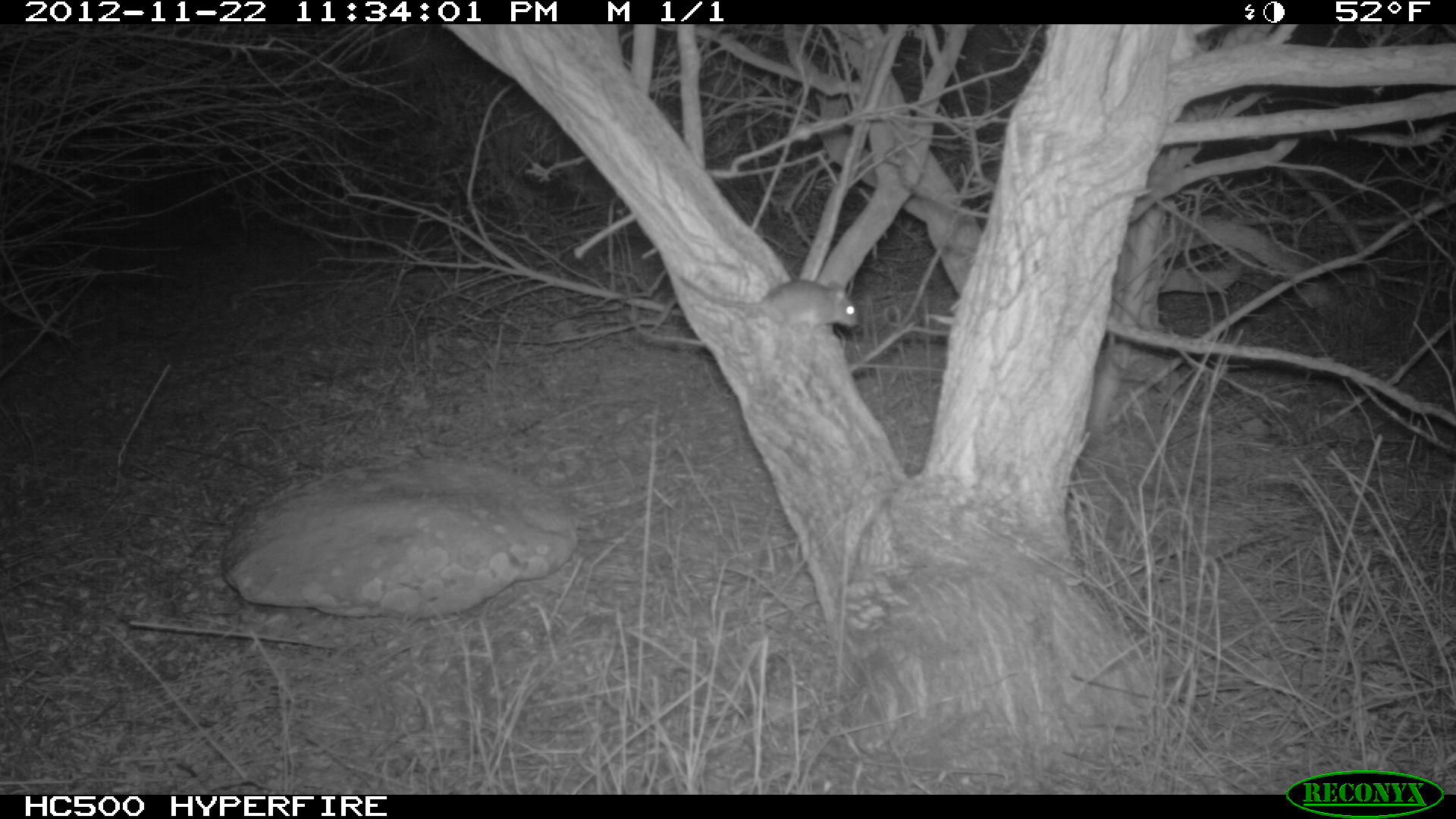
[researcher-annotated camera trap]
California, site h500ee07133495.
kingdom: Animalia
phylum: Chordata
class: Mammalia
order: Rodentia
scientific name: Rodentia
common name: rodent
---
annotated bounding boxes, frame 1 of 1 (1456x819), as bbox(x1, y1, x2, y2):
rodent: bbox(676, 268, 859, 340)